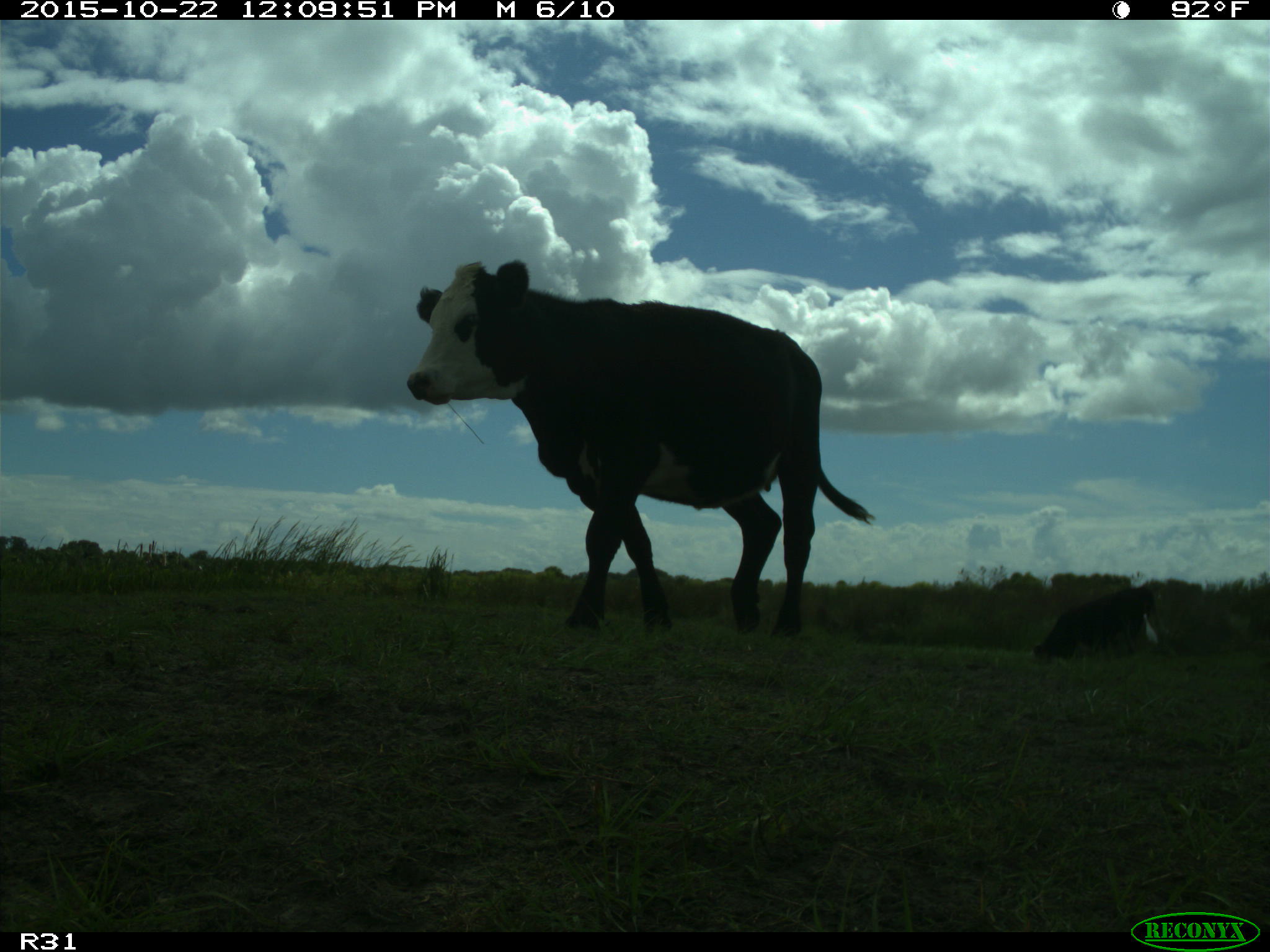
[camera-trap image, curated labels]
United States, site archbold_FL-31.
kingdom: Animalia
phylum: Chordata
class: Mammalia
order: Artiodactyla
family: Bovidae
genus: Bos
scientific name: Bos taurus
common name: domestic cow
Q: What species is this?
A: Bos taurus (domestic cow).